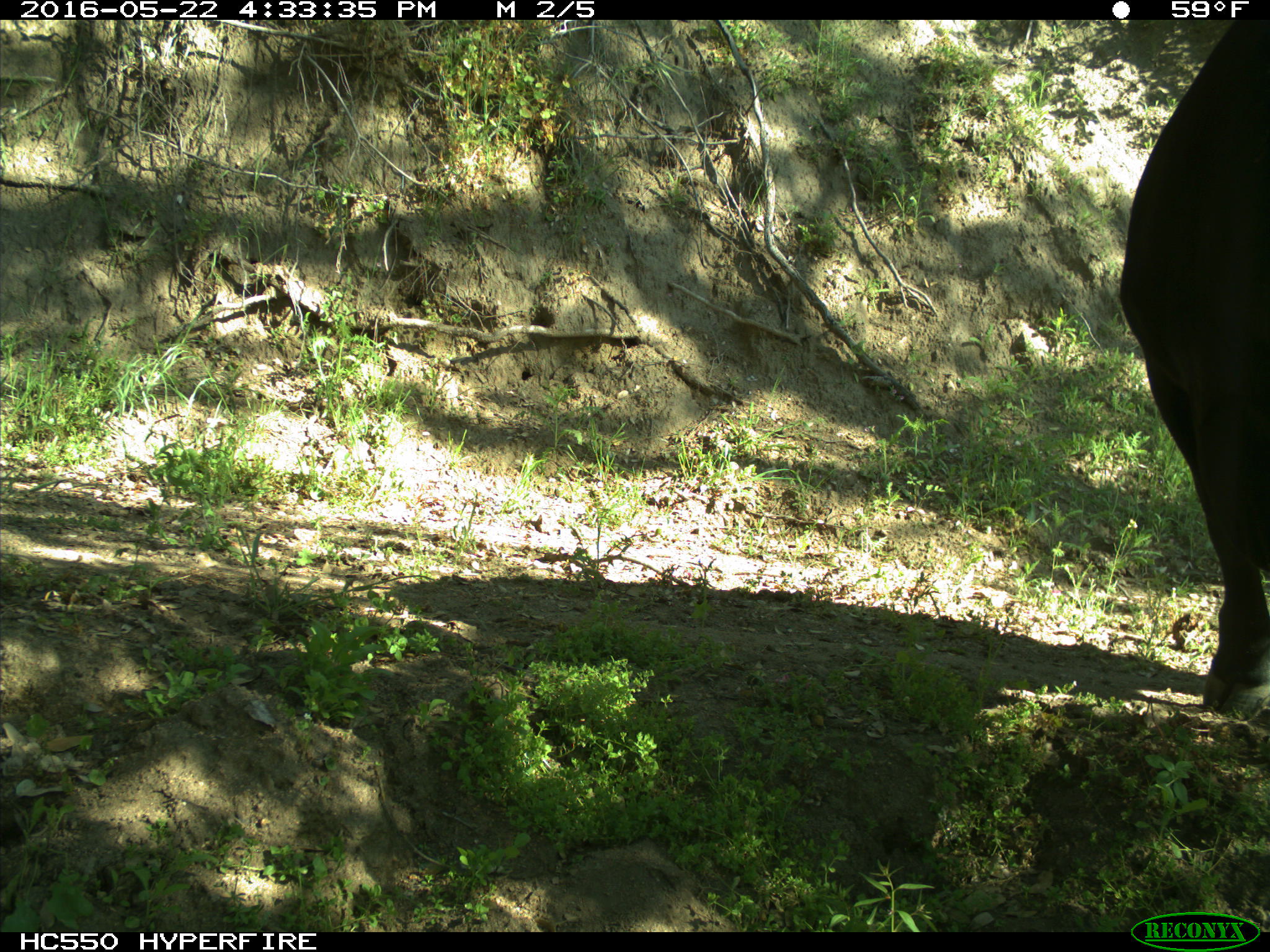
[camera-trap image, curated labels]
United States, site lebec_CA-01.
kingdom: Animalia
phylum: Chordata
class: Mammalia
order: Artiodactyla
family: Bovidae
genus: Bos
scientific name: Bos taurus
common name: domestic cow